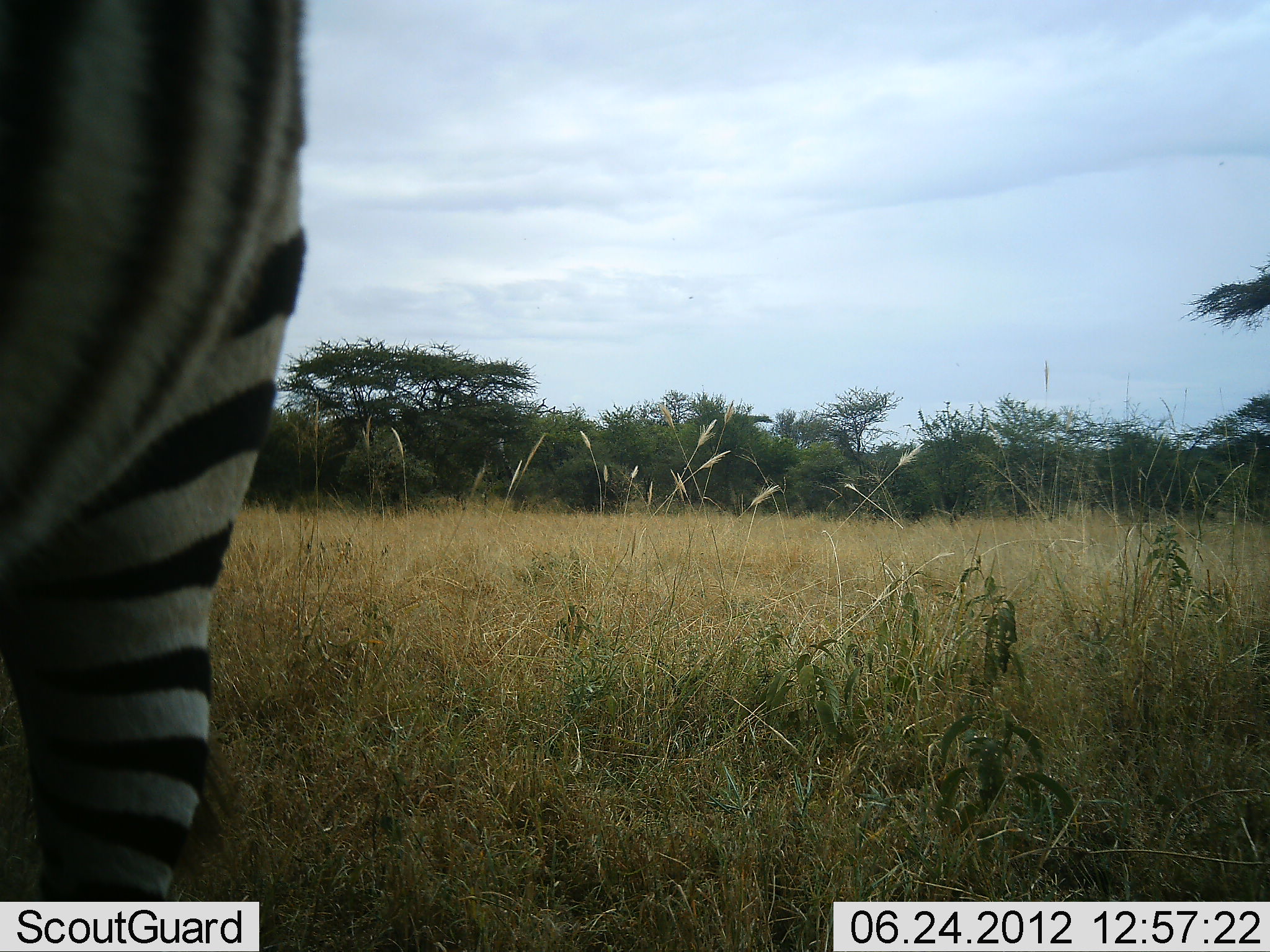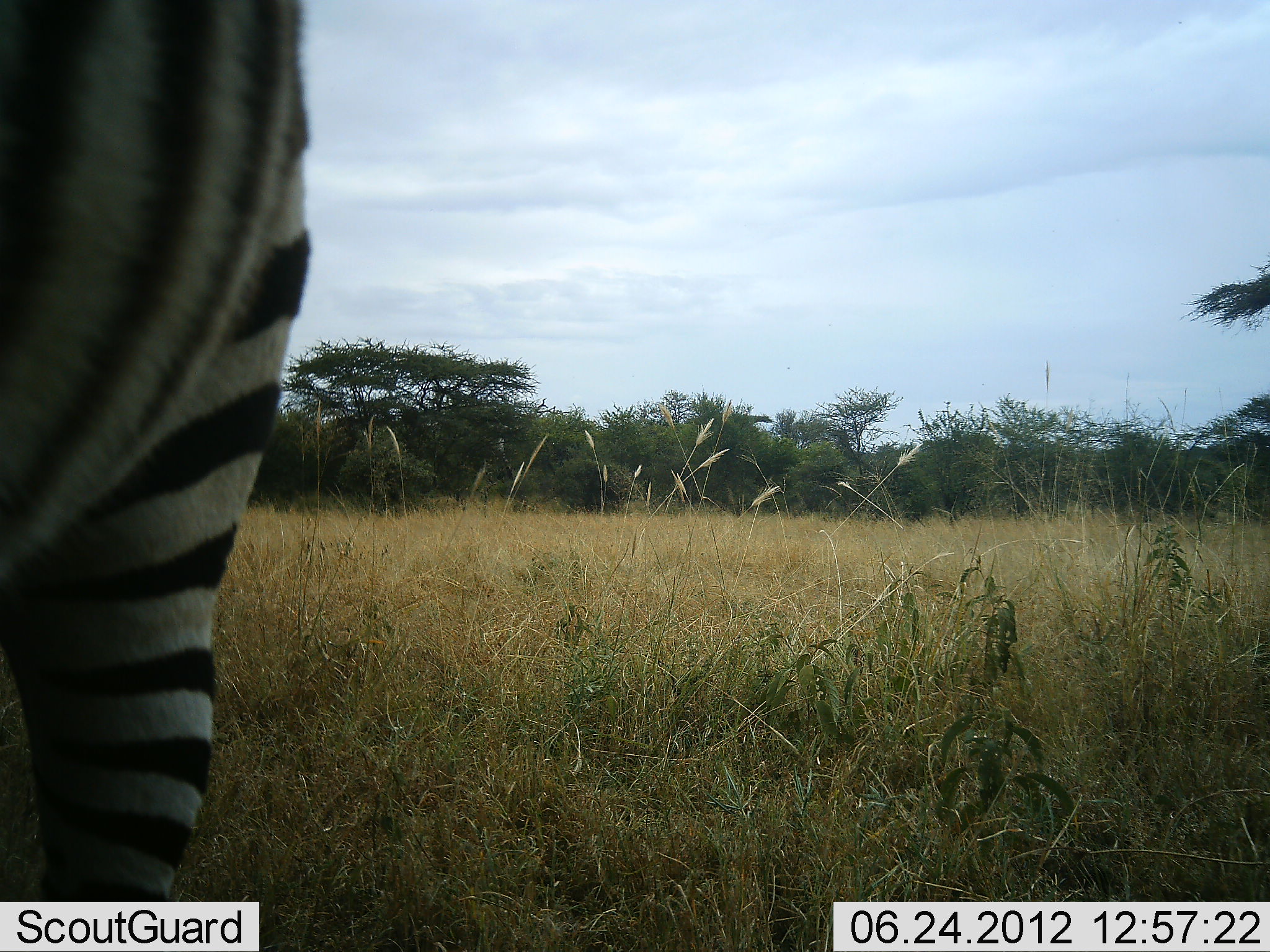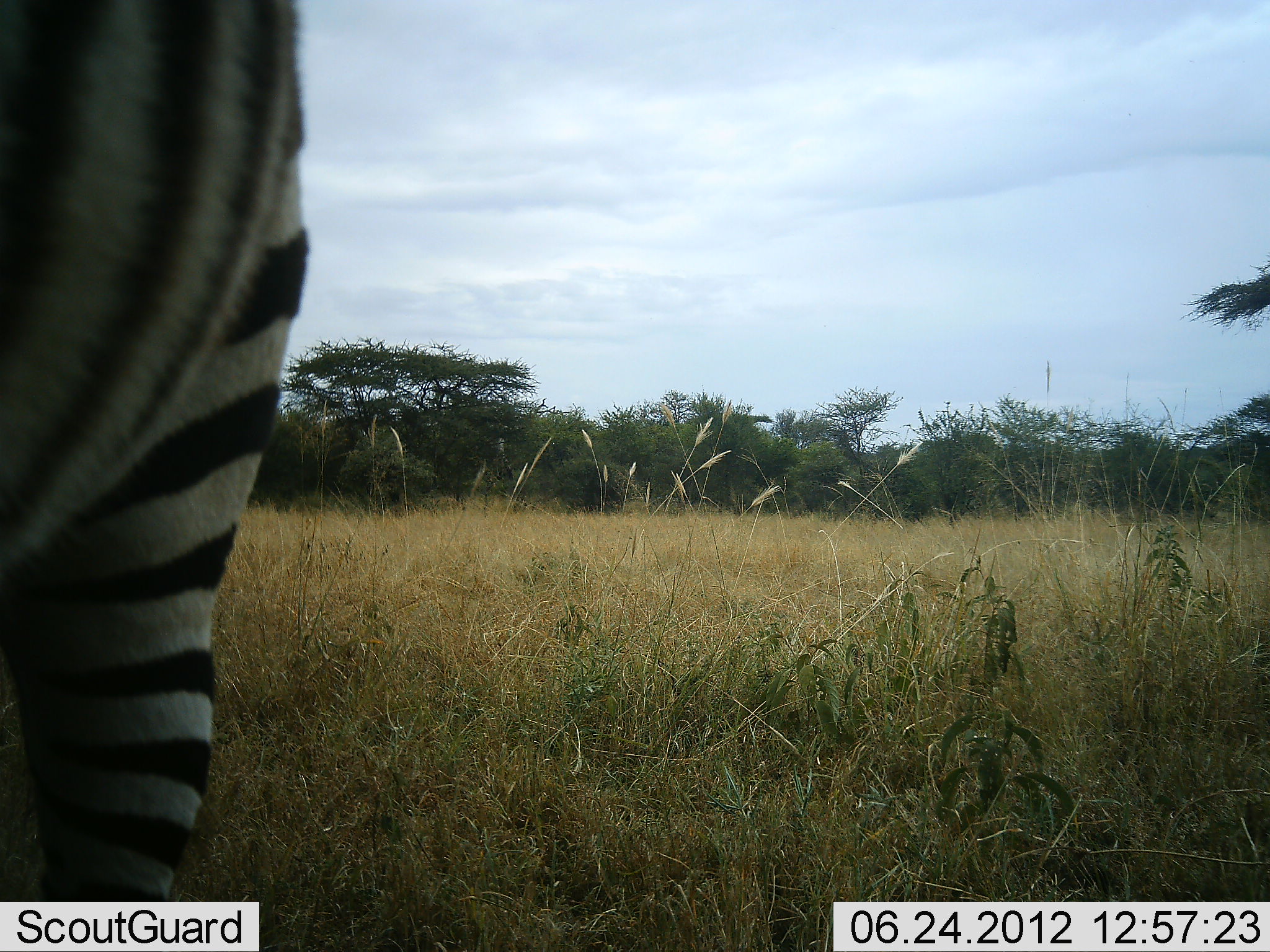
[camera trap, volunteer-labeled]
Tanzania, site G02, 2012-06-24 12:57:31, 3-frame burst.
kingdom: Animalia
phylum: Chordata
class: Mammalia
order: Perissodactyla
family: Equidae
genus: Equus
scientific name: Equus quagga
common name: plains zebra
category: zebra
Zebra (plains zebra) (Equus quagga), count 1. Behavior (volunteer vote fractions): standing 90%, resting 0%, moving 0%, interacting 0%. Young present (vote fraction): 0%. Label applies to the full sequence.